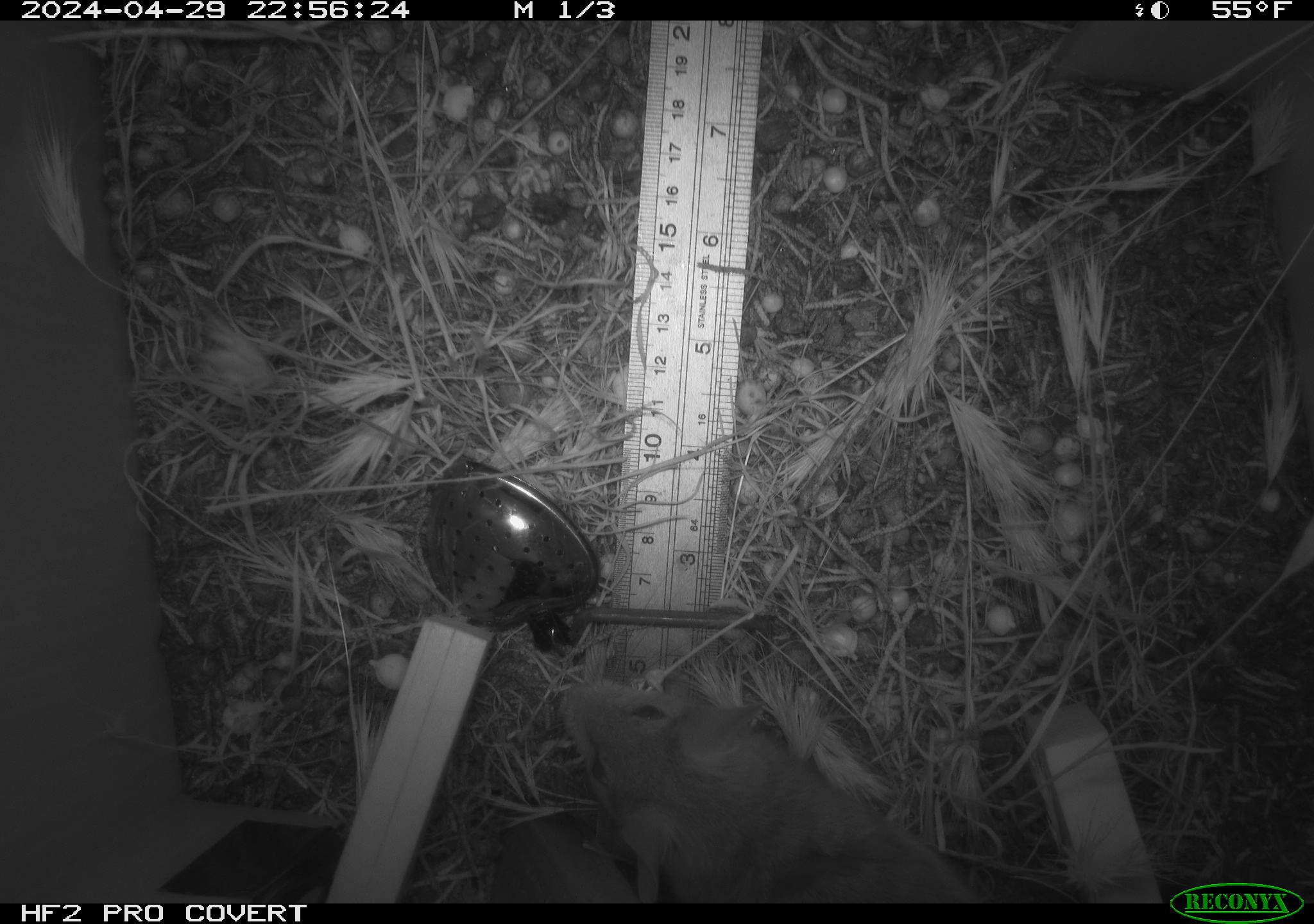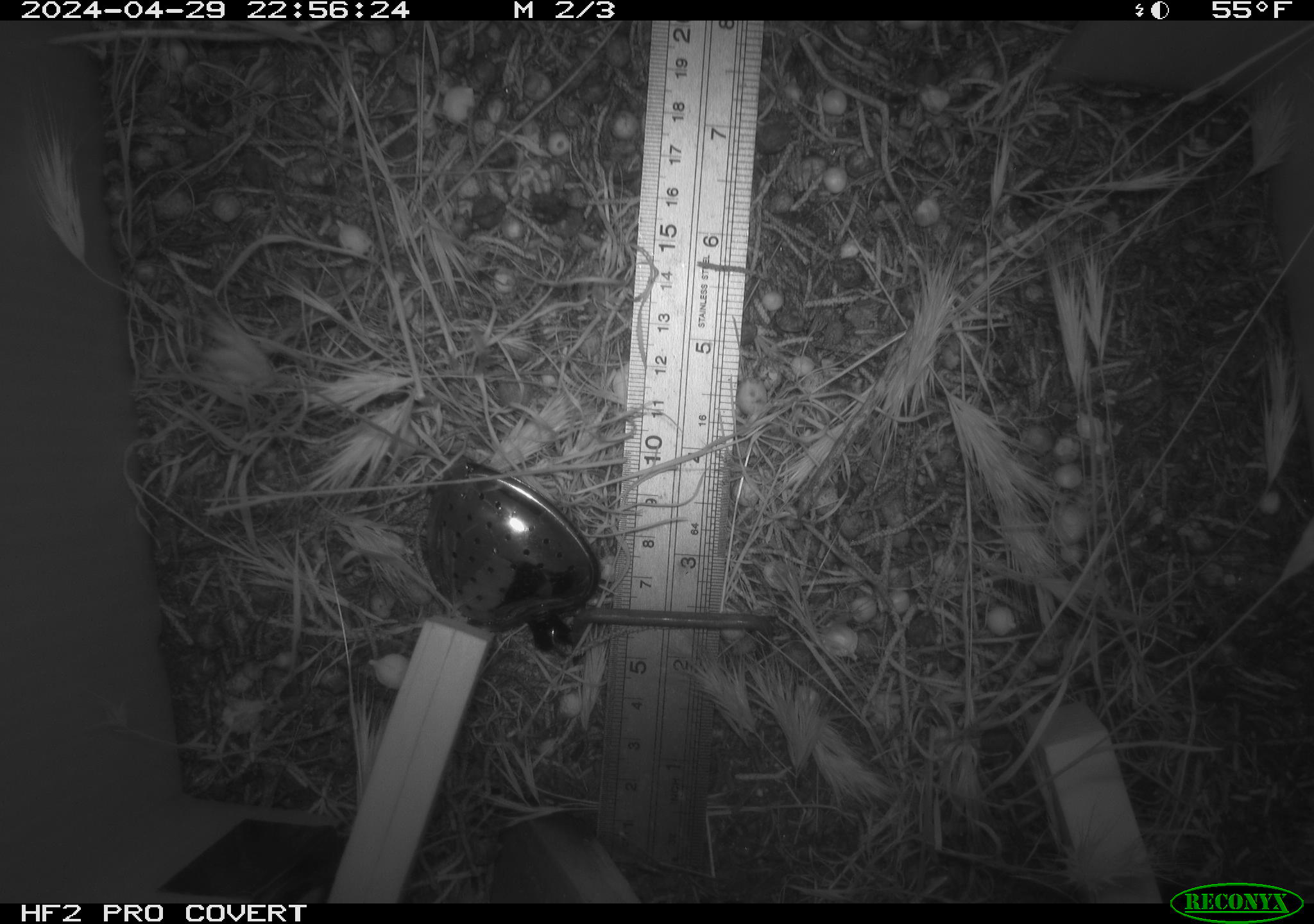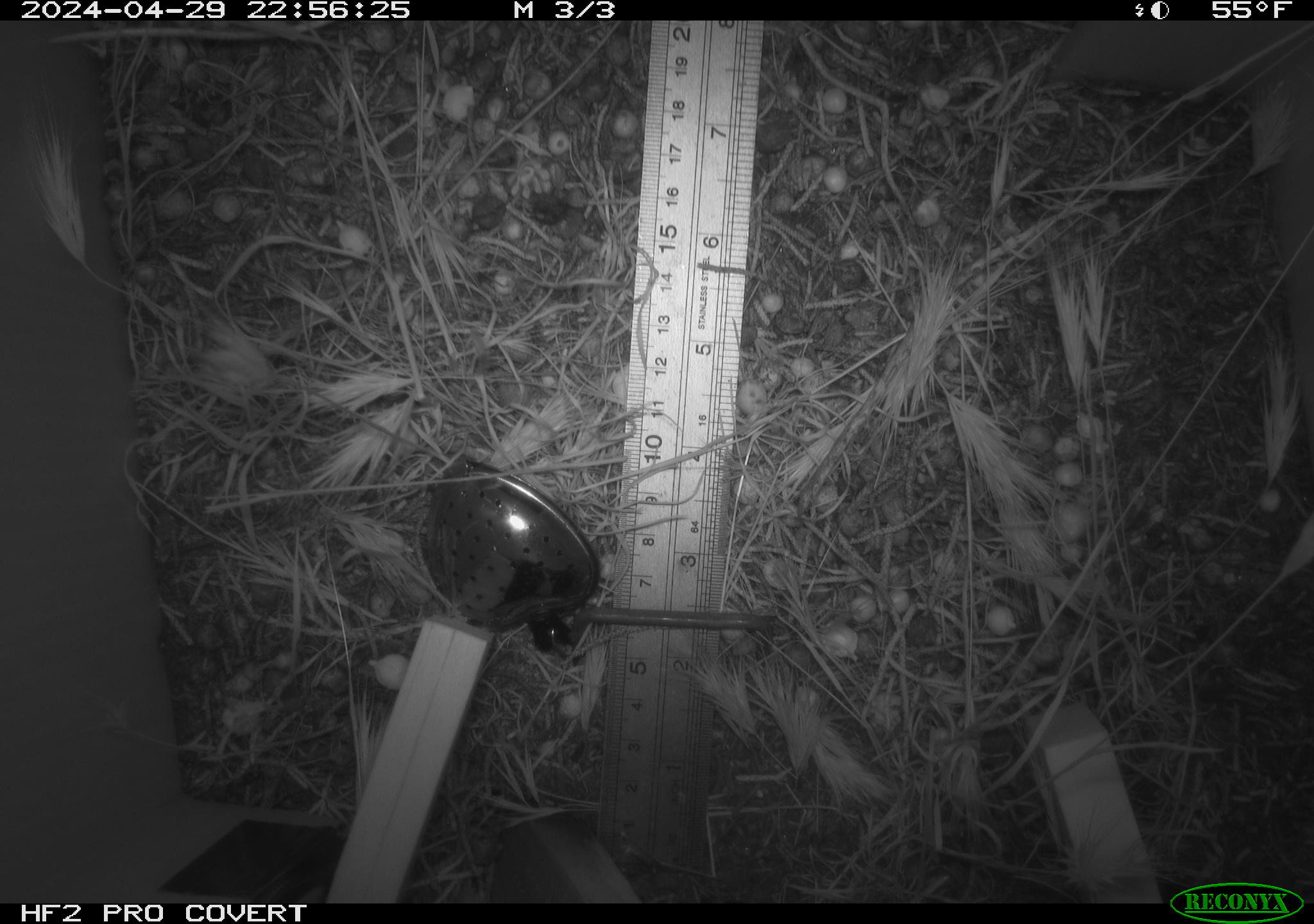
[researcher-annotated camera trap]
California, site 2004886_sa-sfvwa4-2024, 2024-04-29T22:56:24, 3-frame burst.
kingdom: Animalia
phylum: Chordata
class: Mammalia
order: Rodentia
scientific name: Rodentia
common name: mouse species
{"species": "mouse species (Rodentia)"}